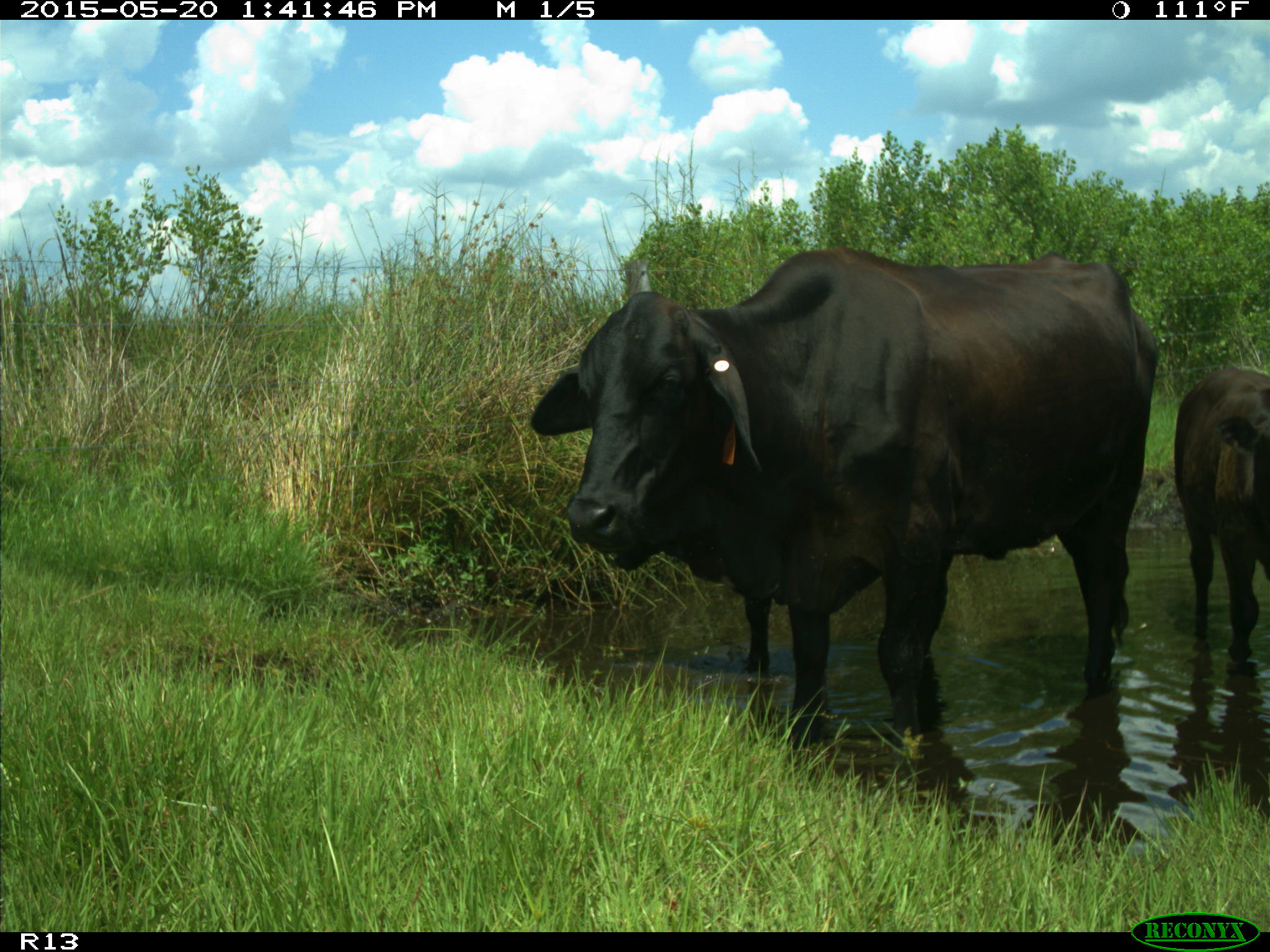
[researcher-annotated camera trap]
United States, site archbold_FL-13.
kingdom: Animalia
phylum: Chordata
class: Mammalia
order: Artiodactyla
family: Bovidae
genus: Bos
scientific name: Bos taurus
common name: domestic cow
Bos taurus (domestic cow).